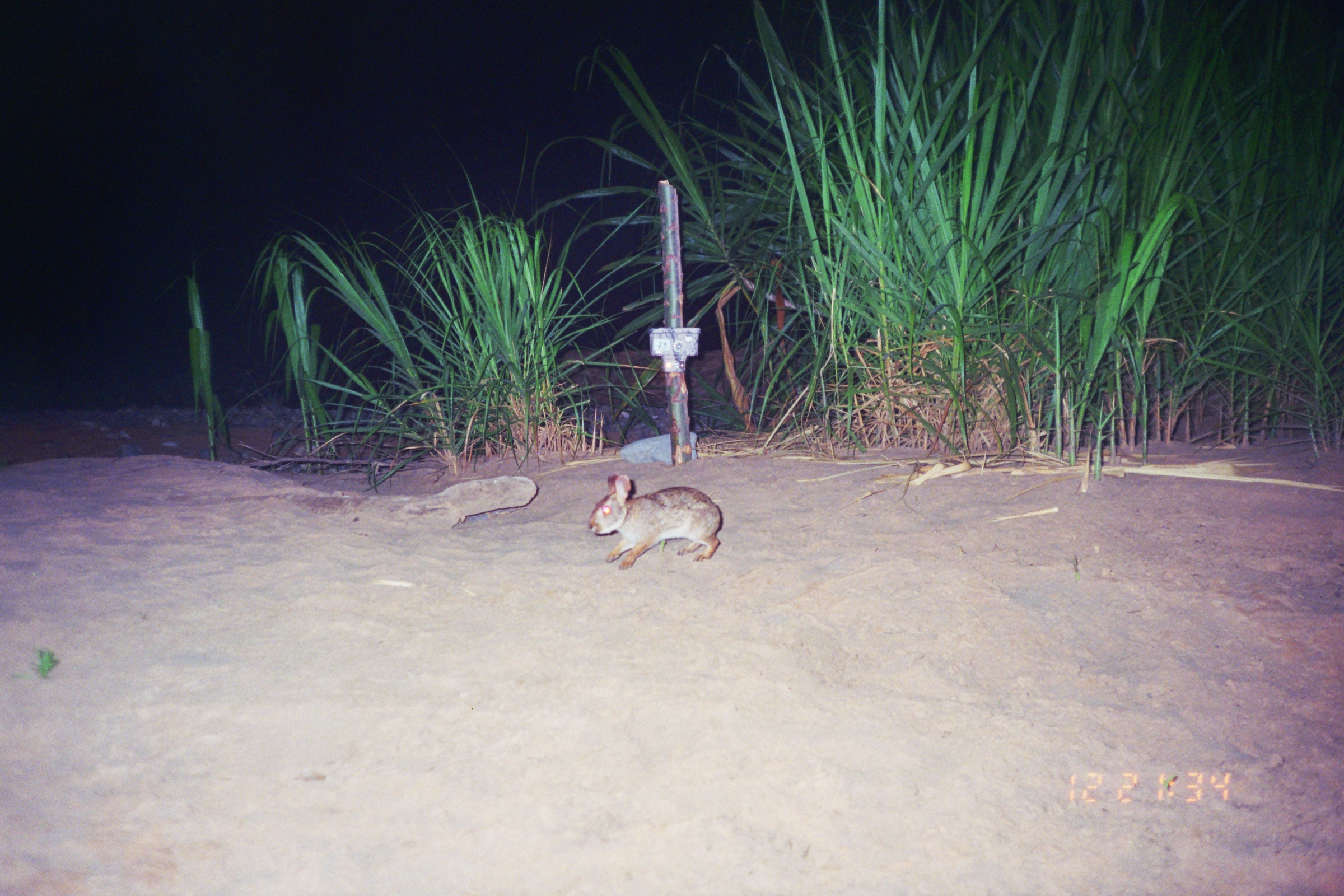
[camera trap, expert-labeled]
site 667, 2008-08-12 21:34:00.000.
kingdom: Animalia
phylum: Chordata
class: Mammalia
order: Lagomorpha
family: Leporidae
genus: Sylvilagus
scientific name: Sylvilagus brasiliensis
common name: tapeti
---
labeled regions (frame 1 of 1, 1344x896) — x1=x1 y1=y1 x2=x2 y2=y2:
sylvilagus brasiliensis: x1=587 y1=471 x2=723 y2=571